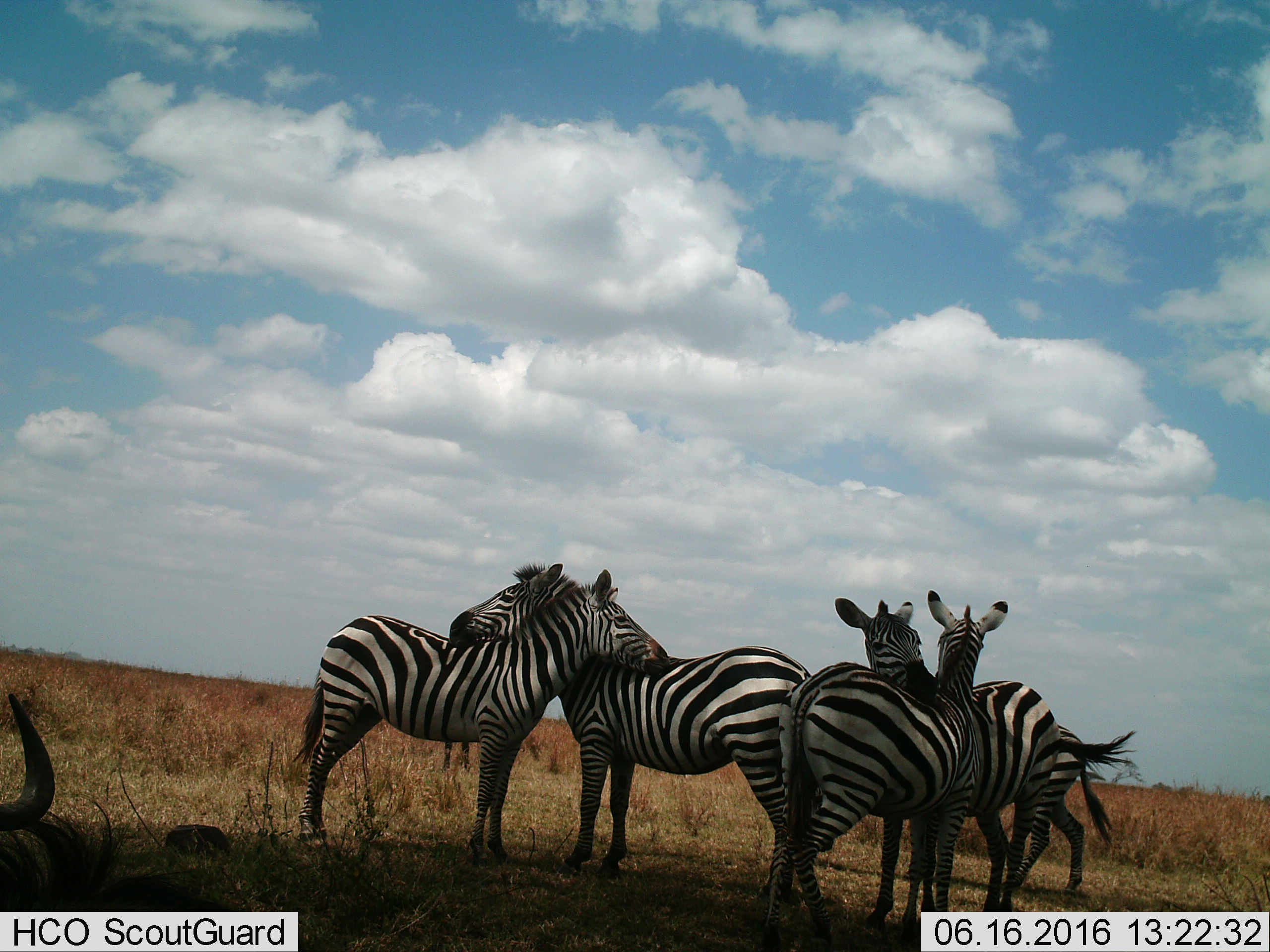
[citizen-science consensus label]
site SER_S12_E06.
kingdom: Animalia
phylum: Chordata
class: Mammalia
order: Perissodactyla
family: Equidae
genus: Equus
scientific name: Equus quagga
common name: plains zebra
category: zebraplains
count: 5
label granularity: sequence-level